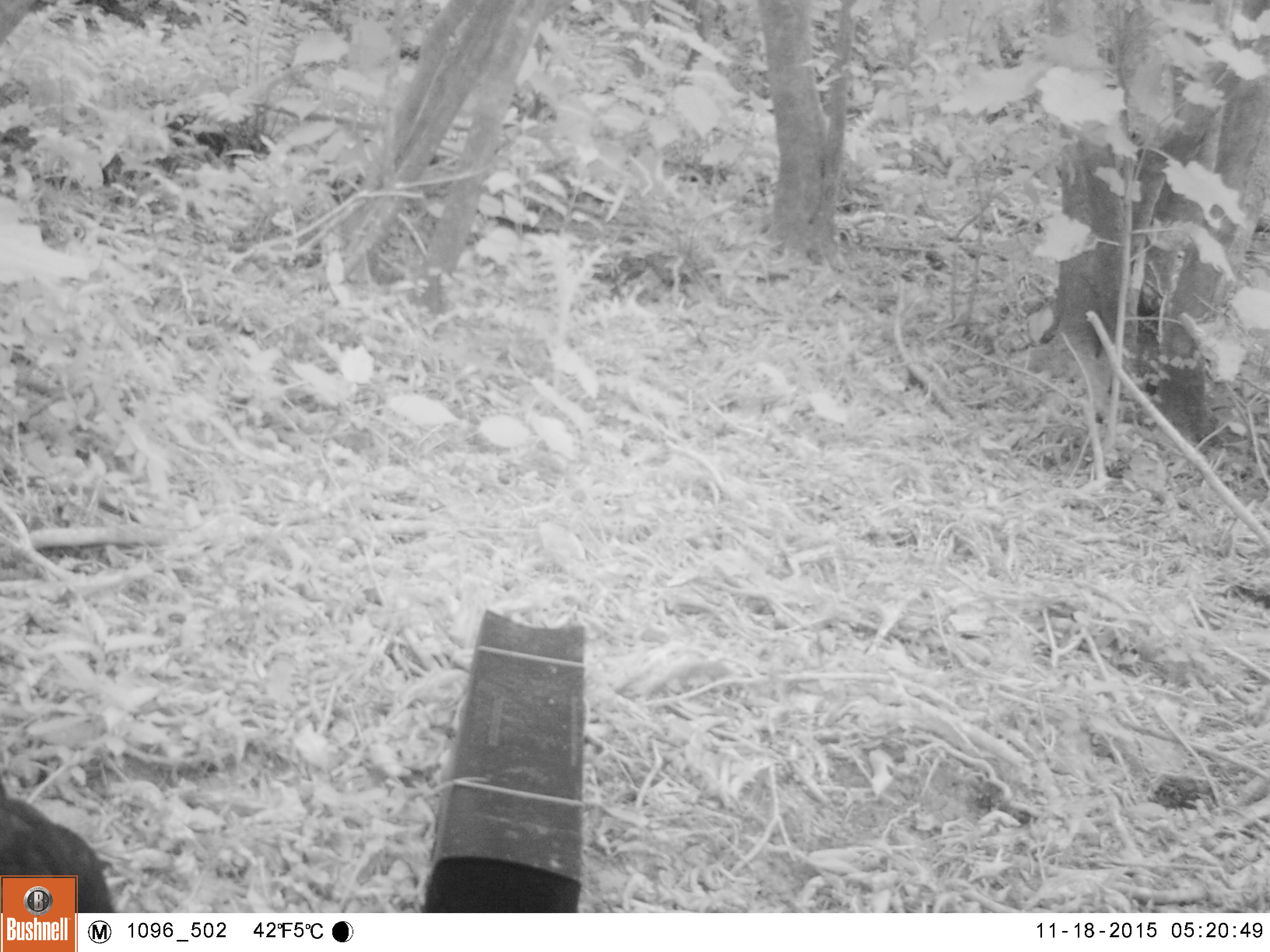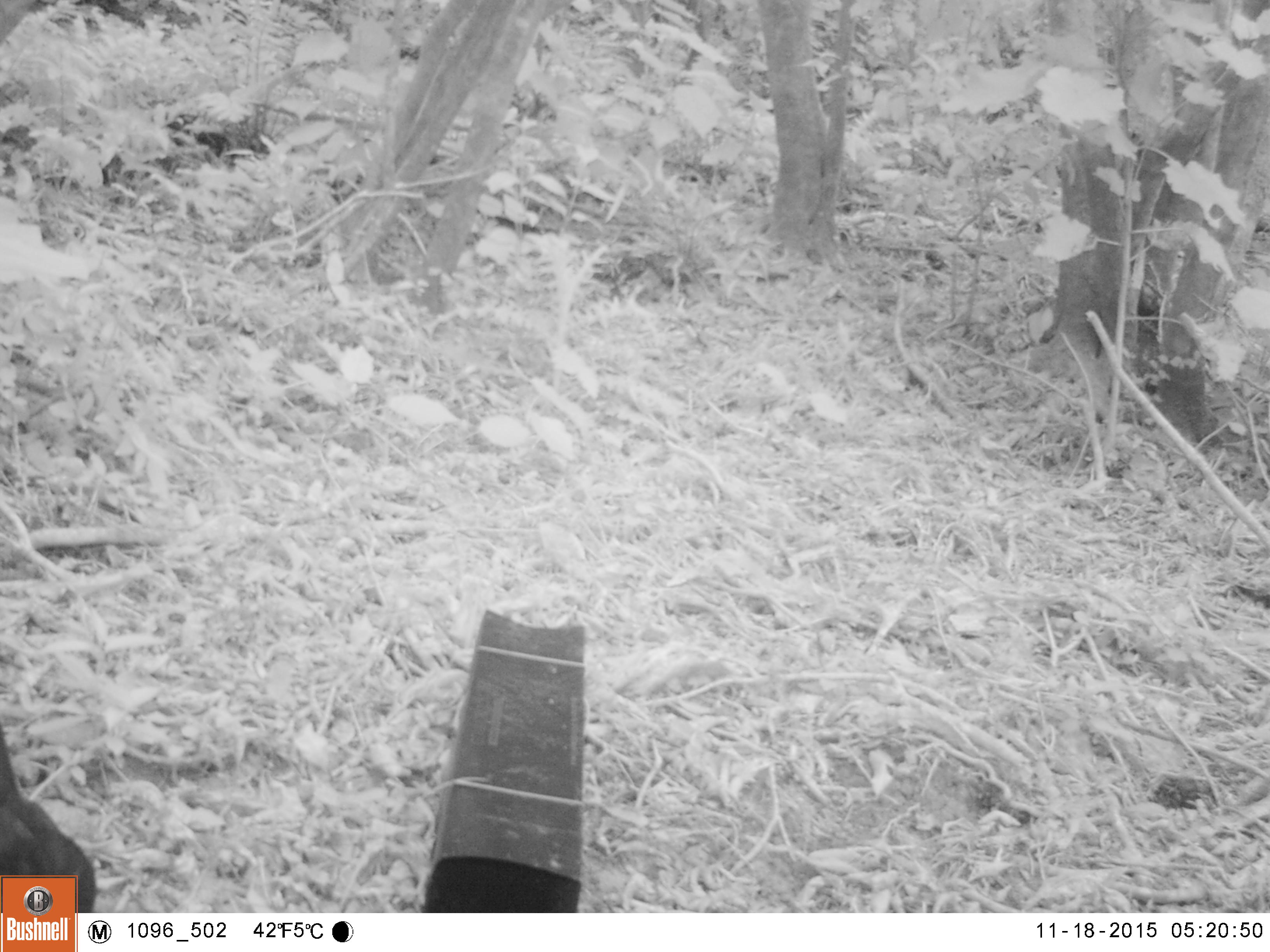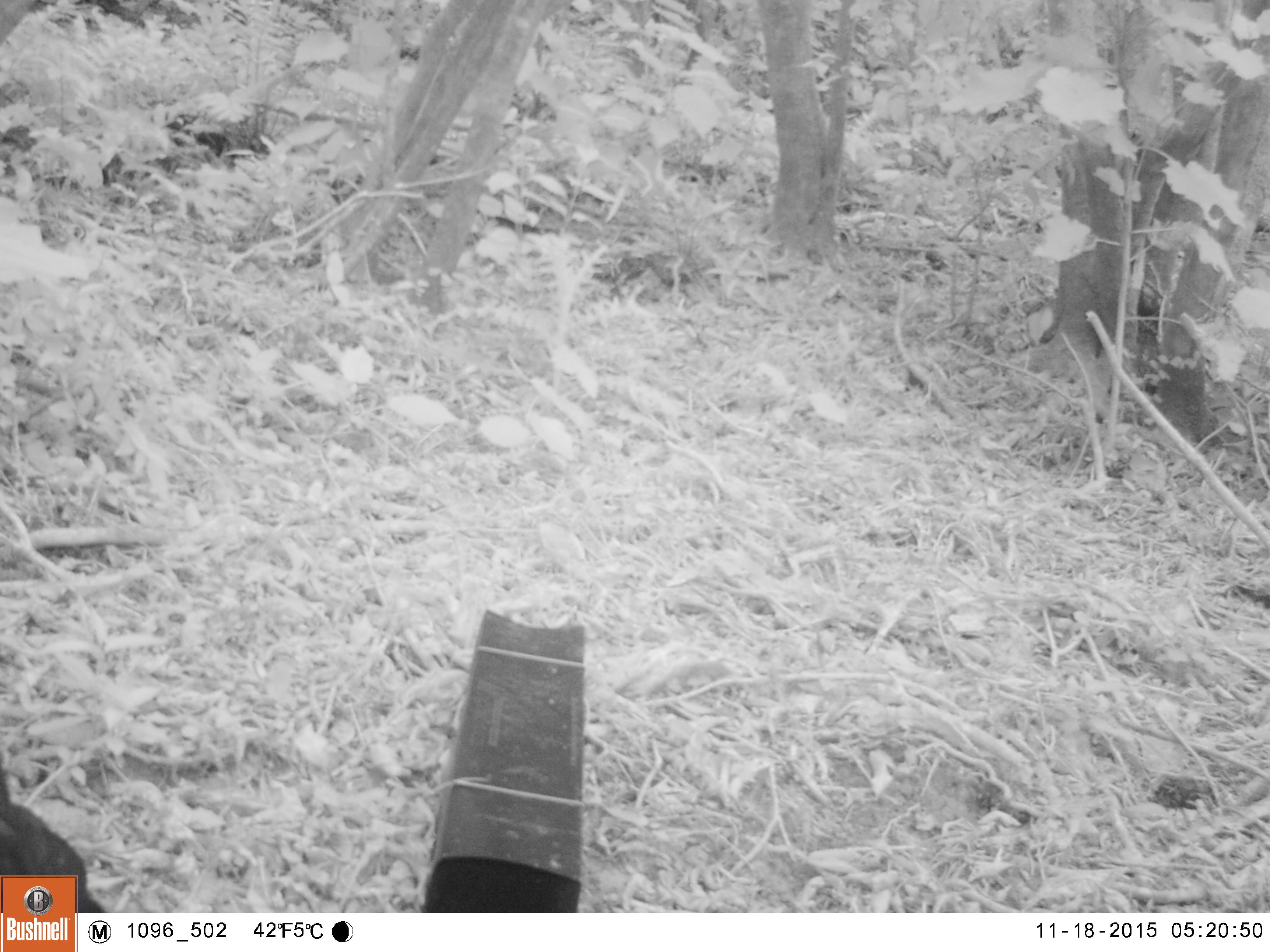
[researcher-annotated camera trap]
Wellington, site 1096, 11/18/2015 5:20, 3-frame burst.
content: unidentified animal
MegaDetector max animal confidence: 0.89